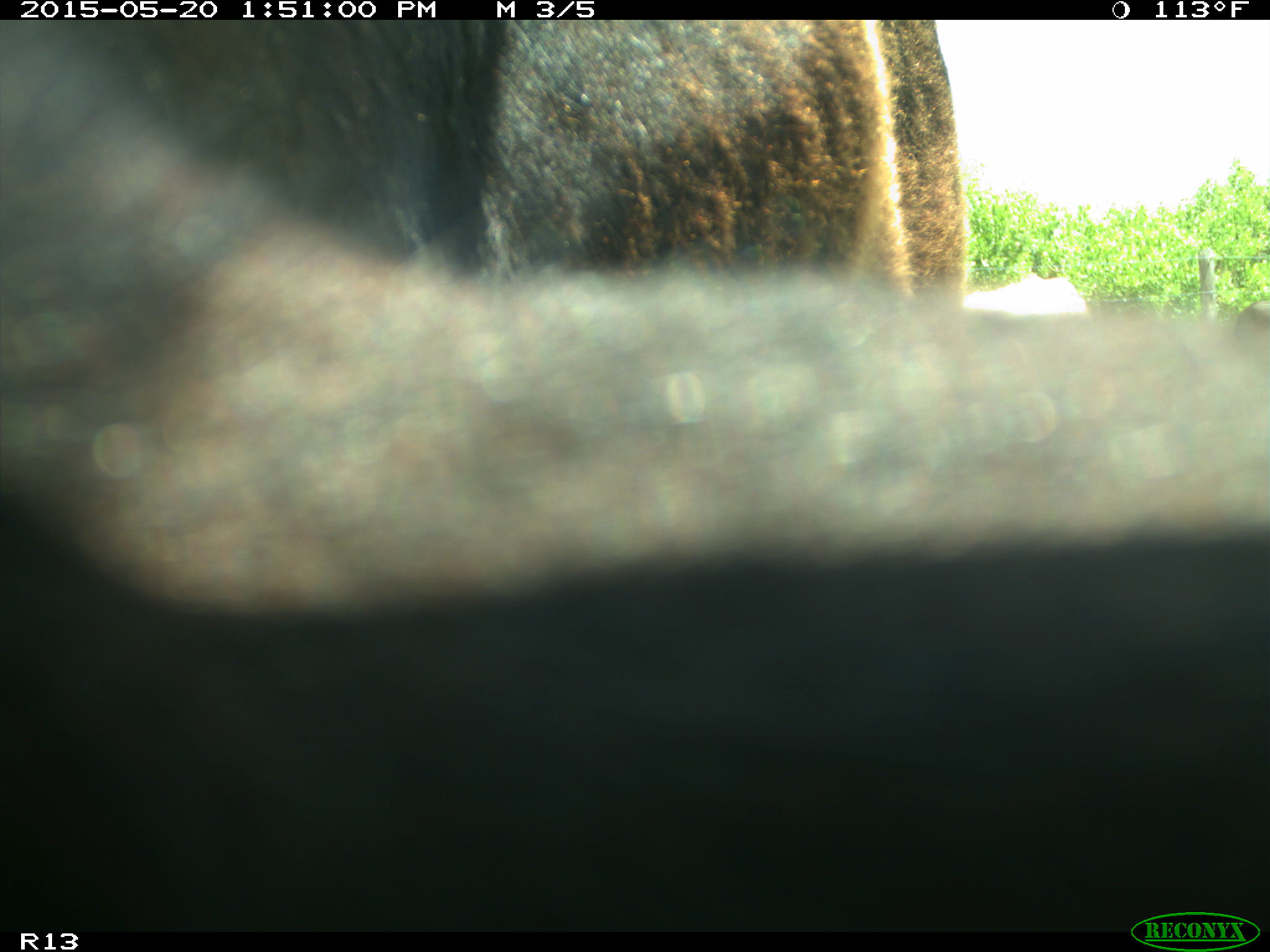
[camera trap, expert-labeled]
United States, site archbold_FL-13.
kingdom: Animalia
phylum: Chordata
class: Mammalia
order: Artiodactyla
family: Bovidae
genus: Bos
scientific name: Bos taurus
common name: domestic cow